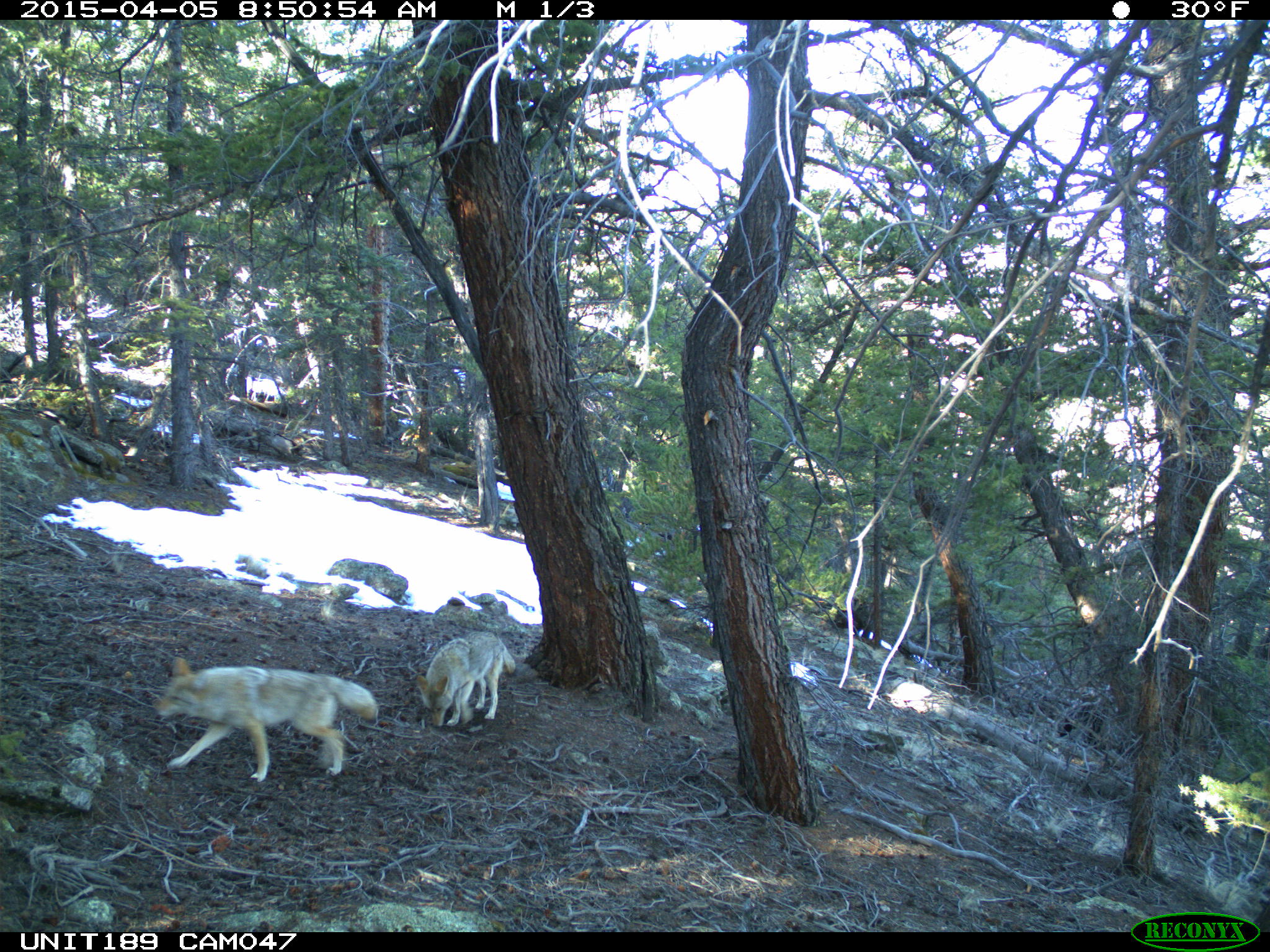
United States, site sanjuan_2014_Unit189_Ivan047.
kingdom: Animalia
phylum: Chordata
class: Mammalia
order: Carnivora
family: Canidae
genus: Canis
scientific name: Canis latrans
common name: coyote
Canis latrans (coyote).